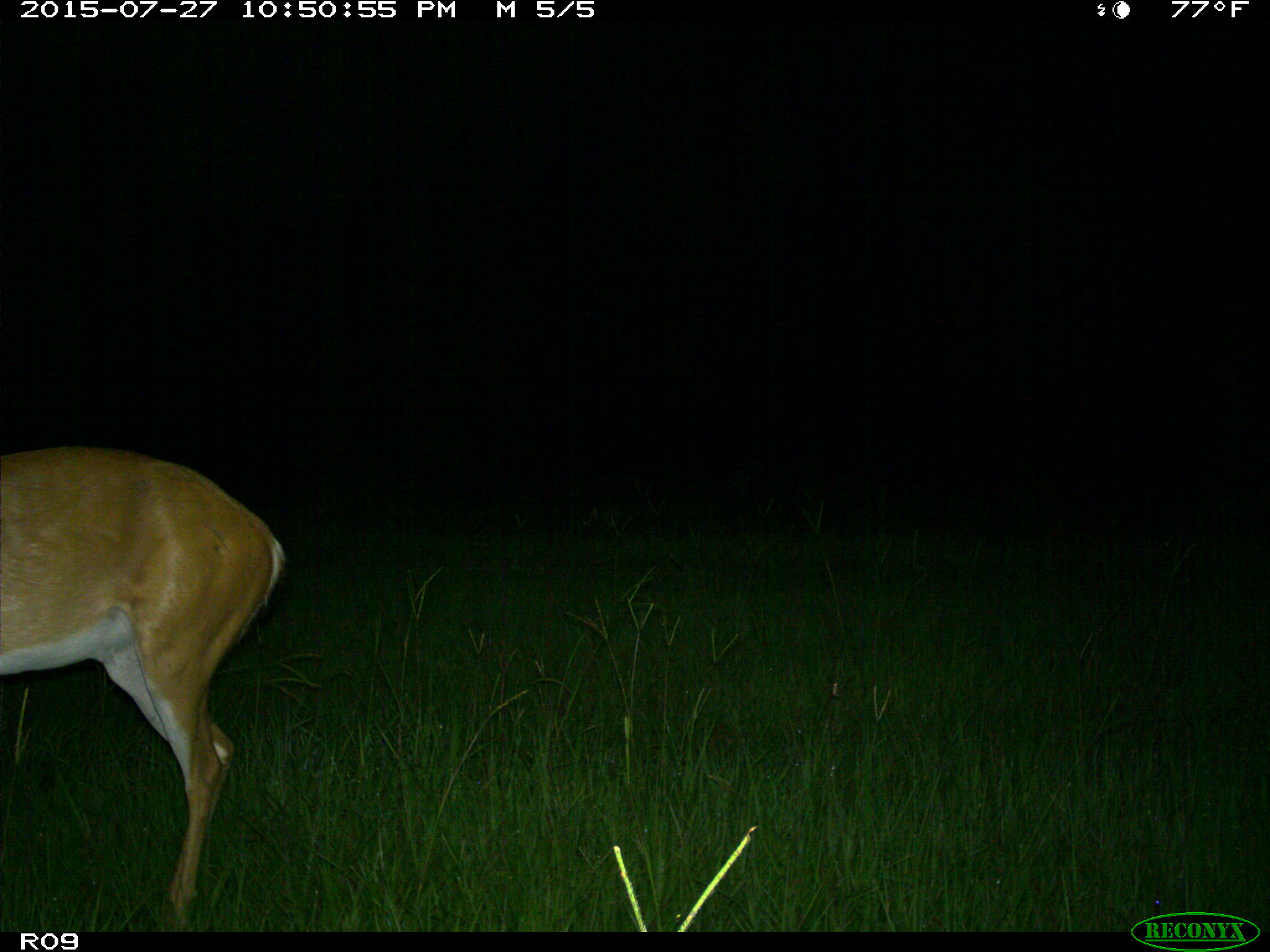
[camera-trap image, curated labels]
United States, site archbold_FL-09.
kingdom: Animalia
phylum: Chordata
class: Mammalia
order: Artiodactyla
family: Cervidae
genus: Odocoileus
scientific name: Odocoileus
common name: deer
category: unidentified deer